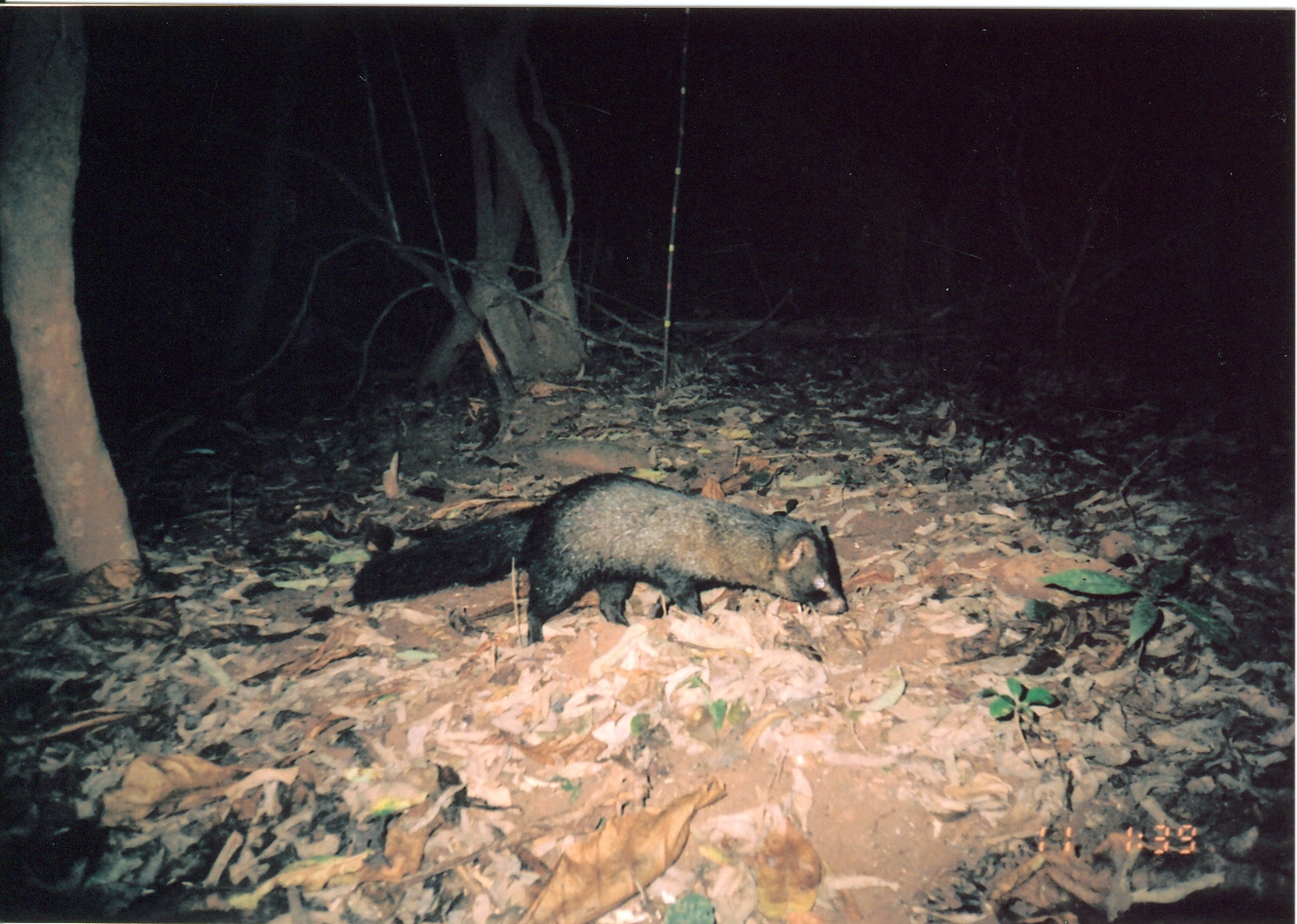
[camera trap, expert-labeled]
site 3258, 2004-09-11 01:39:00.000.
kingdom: Animalia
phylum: Chordata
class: Mammalia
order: Carnivora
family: Herpestidae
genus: Bdeogale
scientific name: Bdeogale crassicauda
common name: bushy-tailed mongoose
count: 1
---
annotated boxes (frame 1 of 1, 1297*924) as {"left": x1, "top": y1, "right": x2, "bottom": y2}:
bdeogale crassicauda: {"left": 350, "top": 472, "right": 848, "bottom": 649}